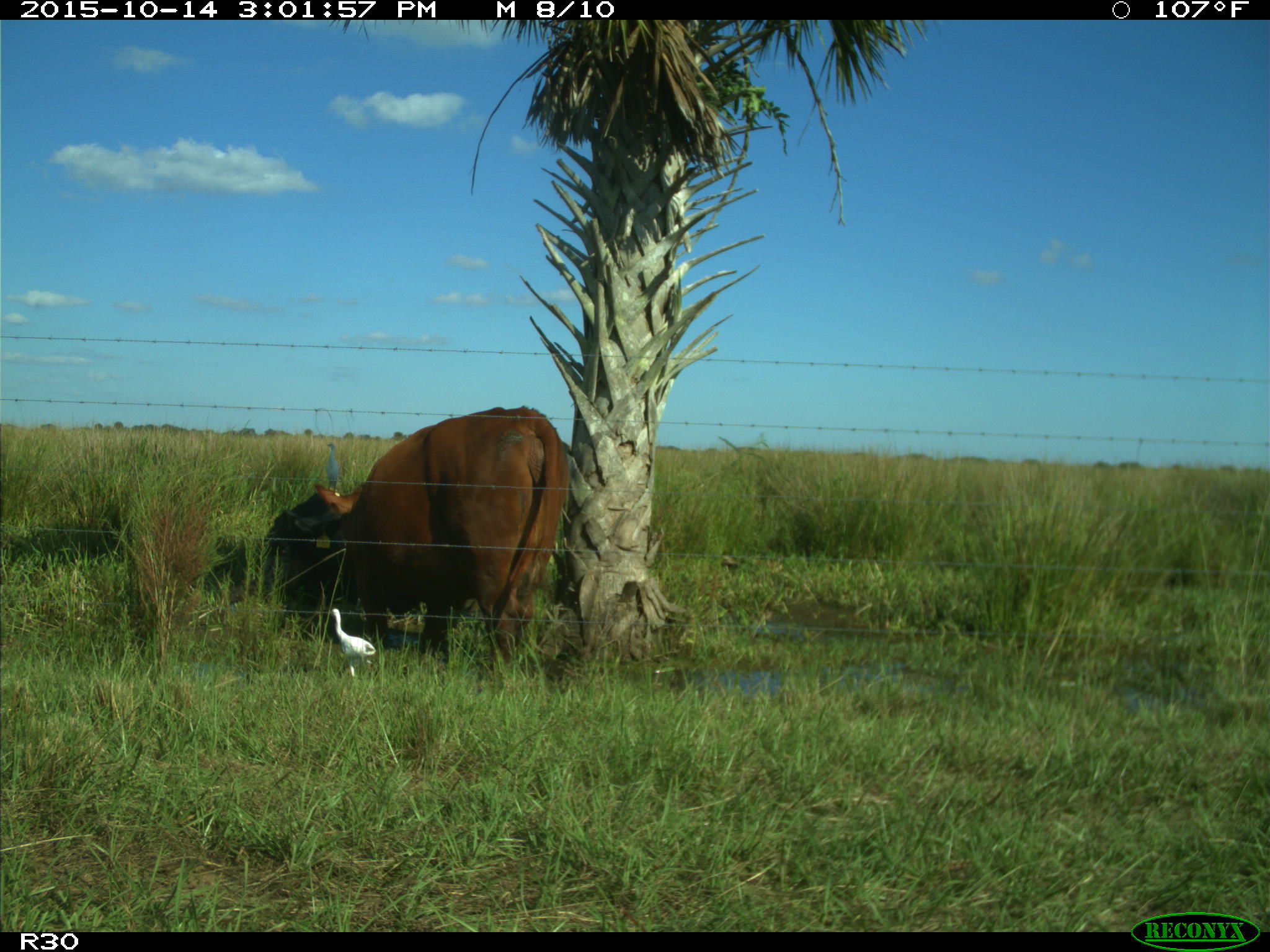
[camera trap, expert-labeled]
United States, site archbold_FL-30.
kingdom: Animalia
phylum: Chordata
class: Mammalia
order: Artiodactyla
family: Bovidae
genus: Bos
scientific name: Bos taurus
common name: domestic cow